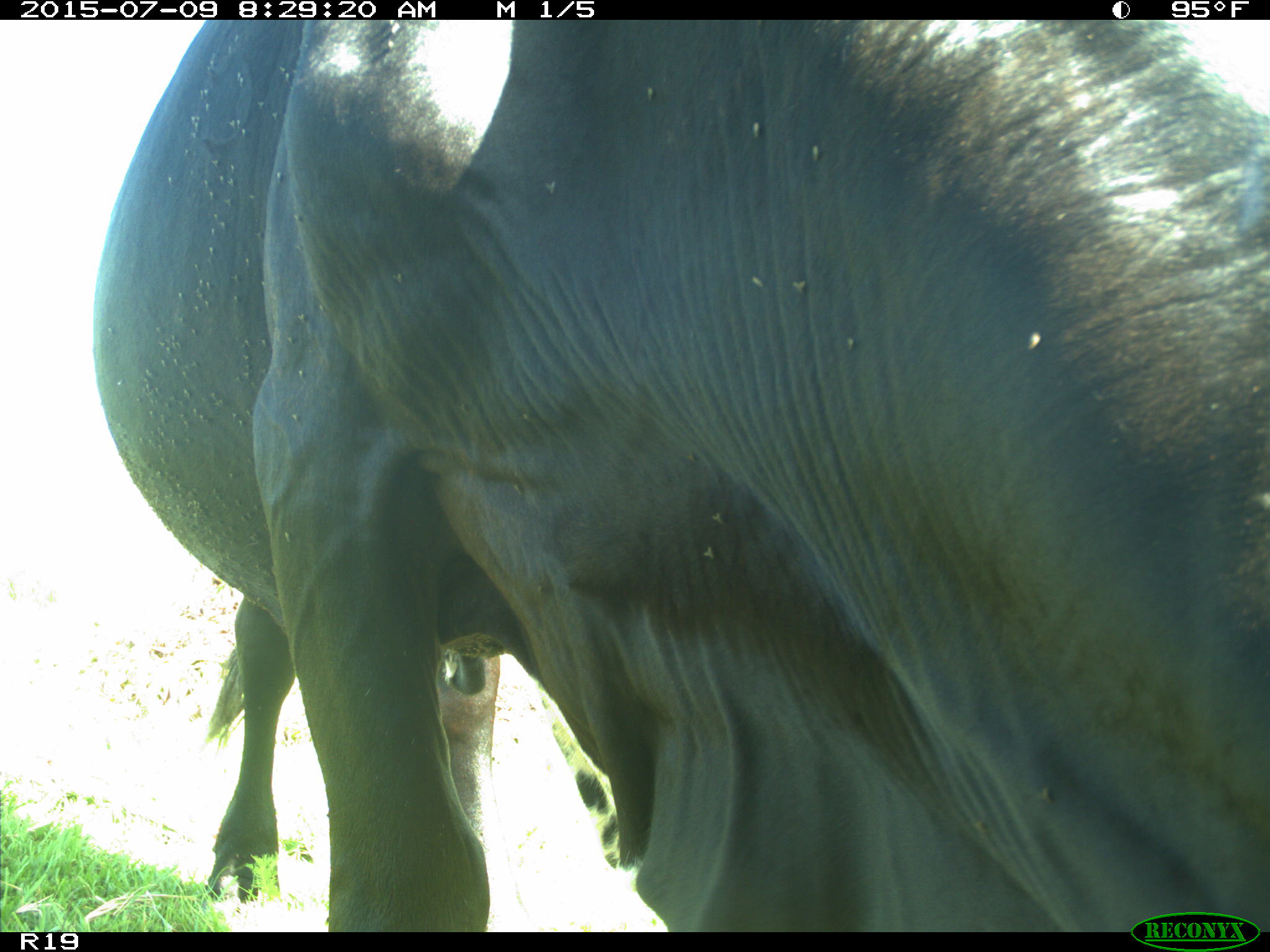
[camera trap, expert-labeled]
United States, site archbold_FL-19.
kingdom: Animalia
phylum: Chordata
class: Mammalia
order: Artiodactyla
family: Bovidae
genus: Bos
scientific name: Bos taurus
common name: domestic cow